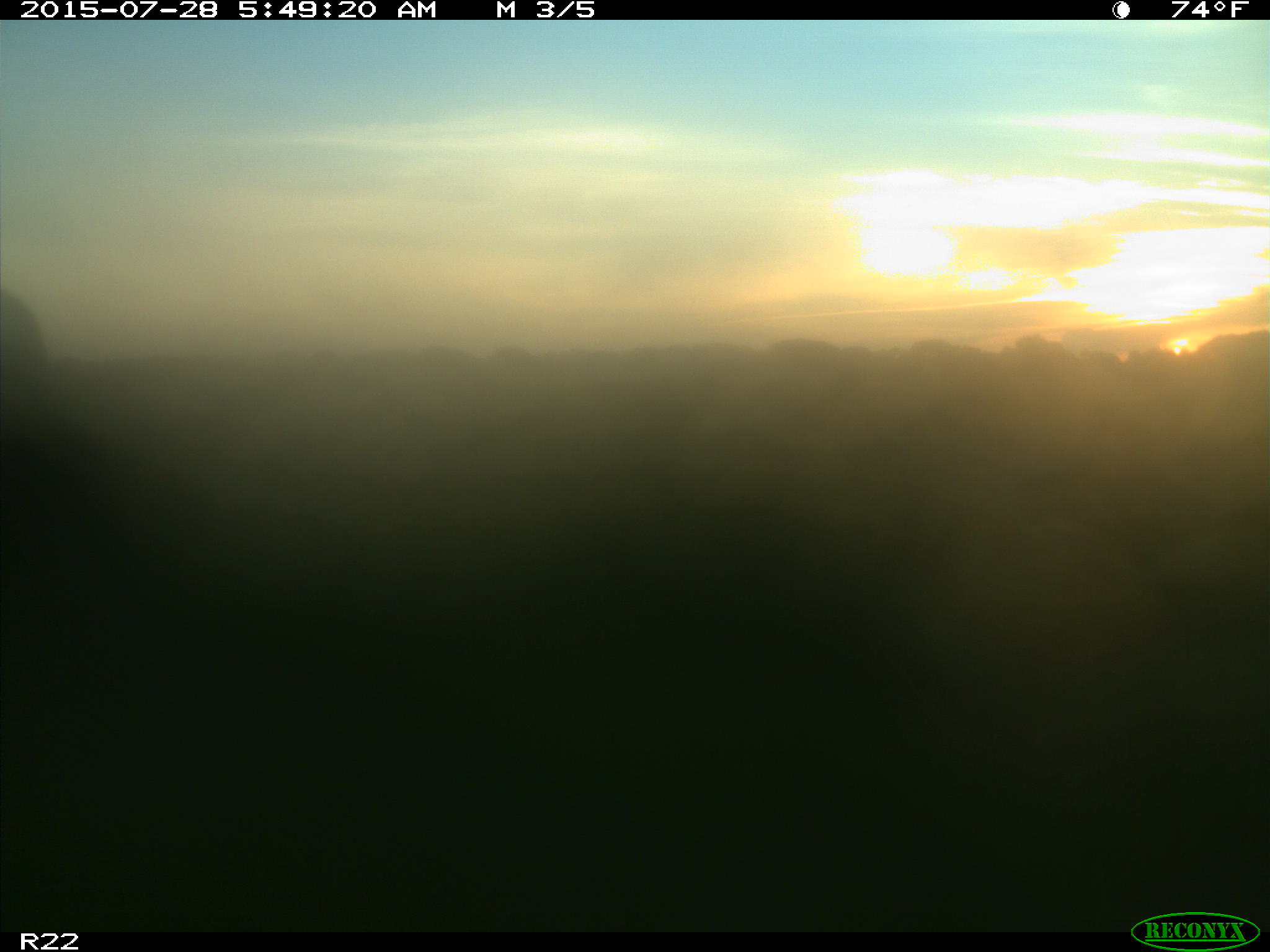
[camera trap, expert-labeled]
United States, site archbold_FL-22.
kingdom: Animalia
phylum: Chordata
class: Mammalia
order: Artiodactyla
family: Bovidae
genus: Bos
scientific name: Bos taurus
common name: domestic cow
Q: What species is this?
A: Bos taurus (domestic cow).